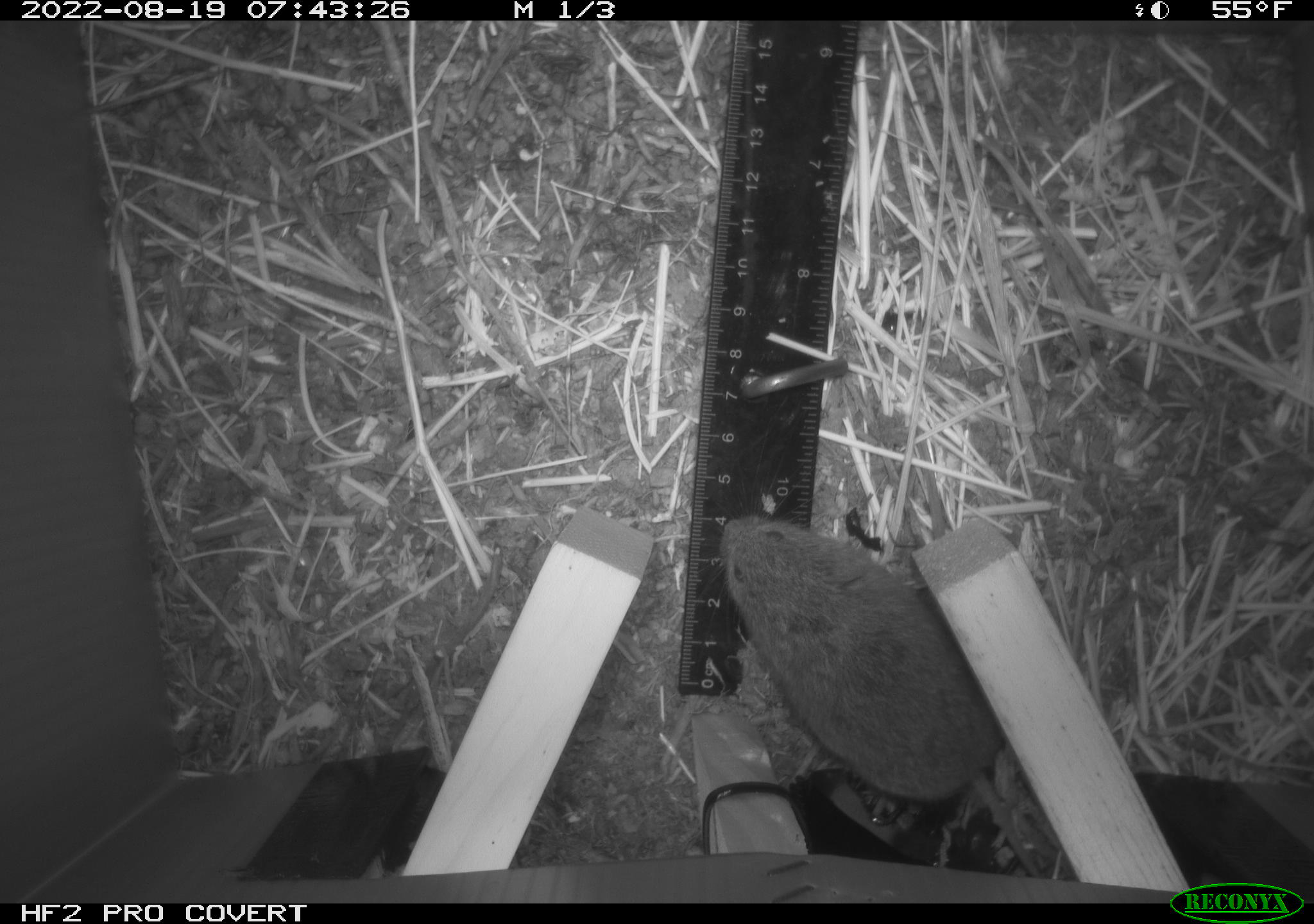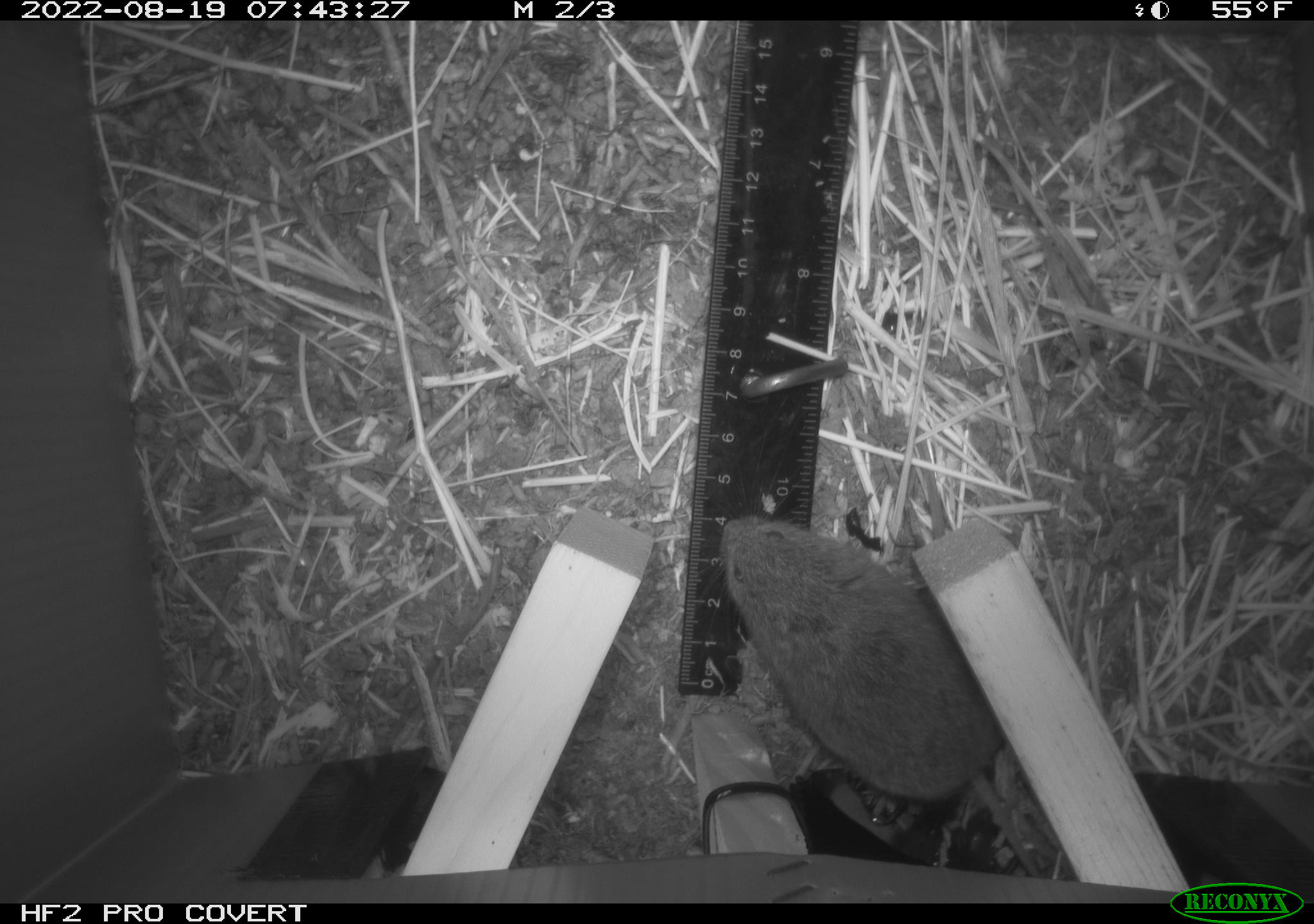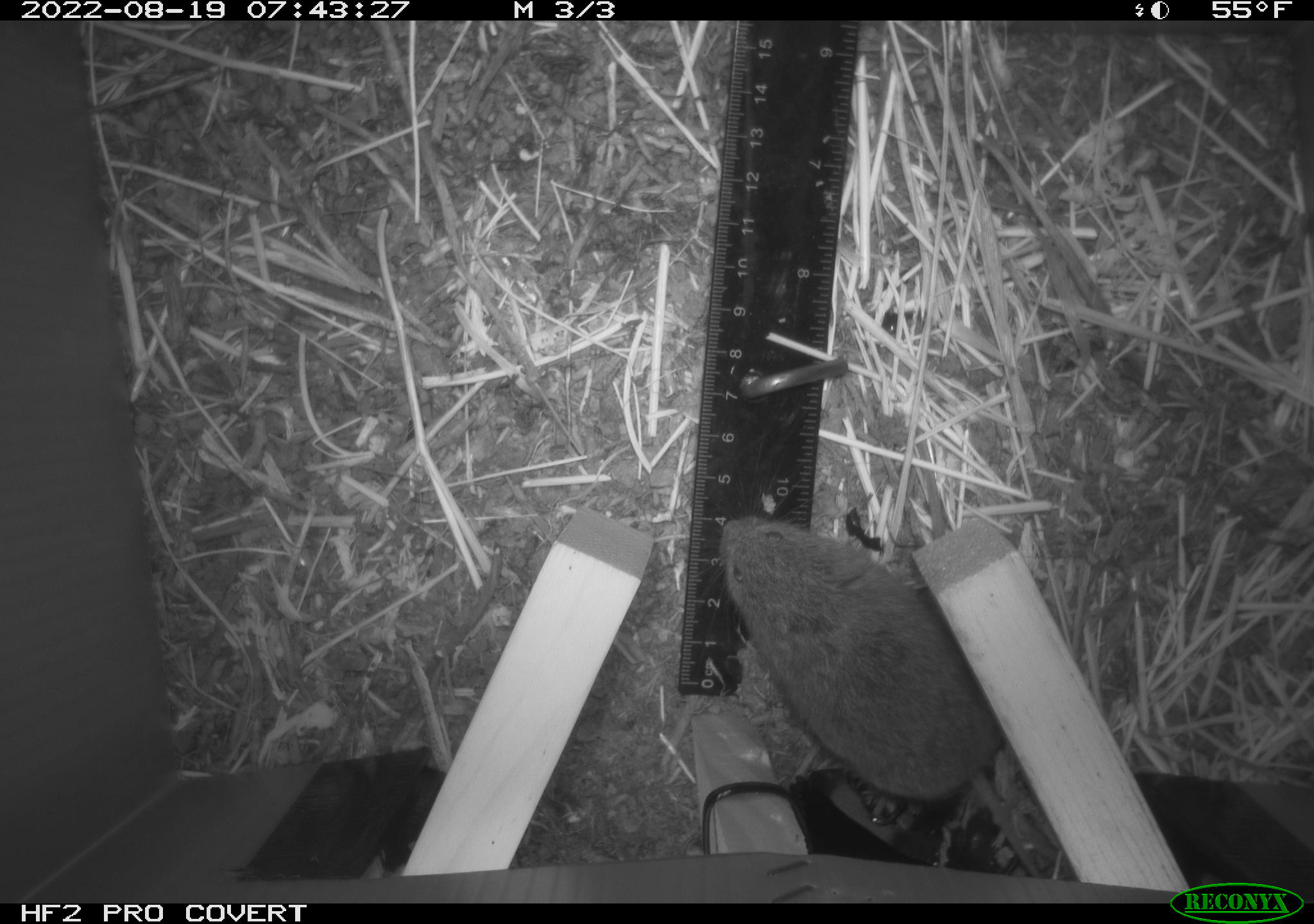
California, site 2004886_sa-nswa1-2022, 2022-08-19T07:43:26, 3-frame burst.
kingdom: Animalia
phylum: Chordata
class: Mammalia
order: Rodentia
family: Cricetidae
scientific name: Cricetidae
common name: hamsters, voles, lemmings, and allies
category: cricetidae family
Cricetidae family (hamsters, voles, lemmings, and allies) (Cricetidae).